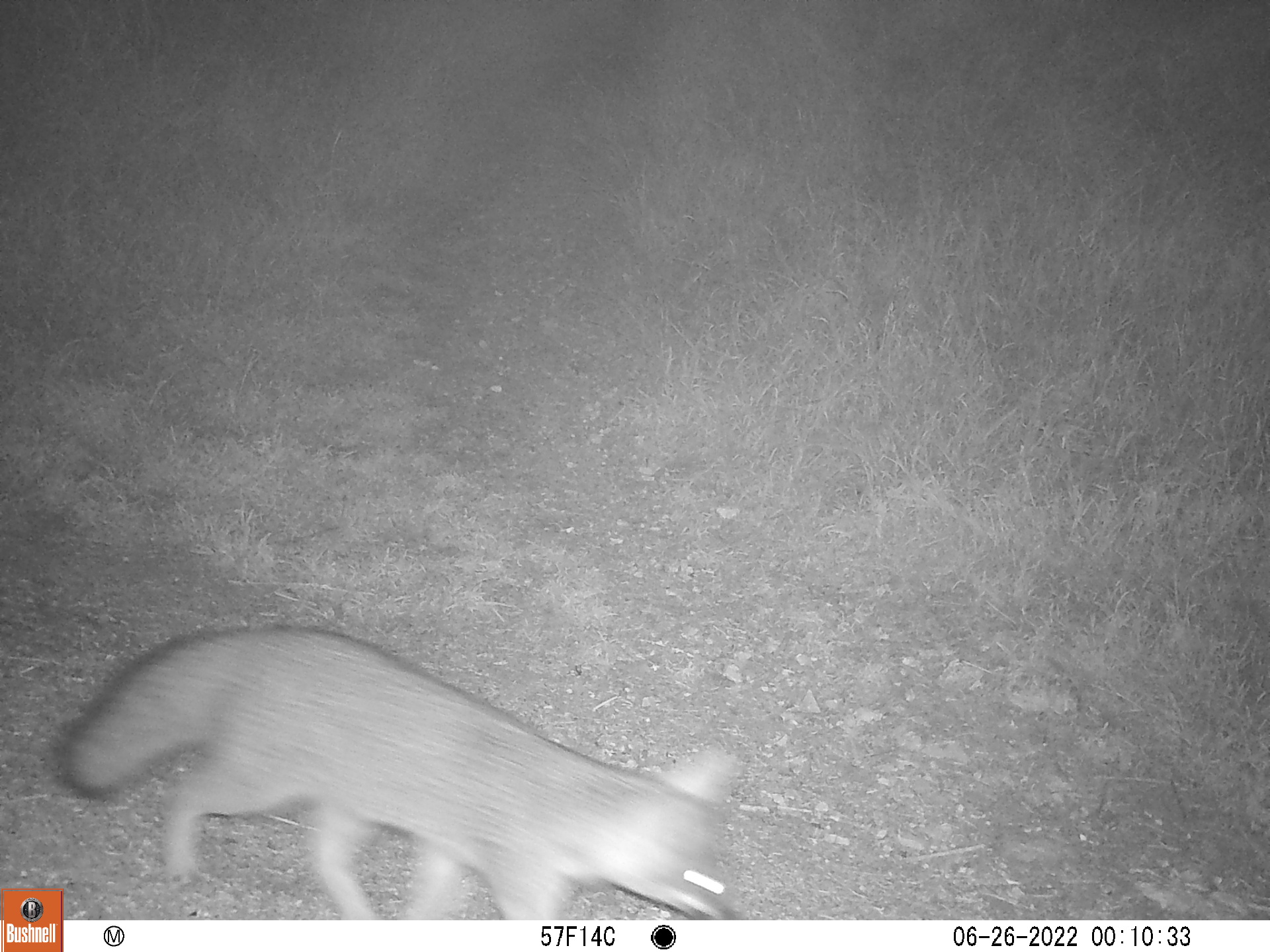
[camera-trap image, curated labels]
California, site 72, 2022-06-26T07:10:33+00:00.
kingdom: Animalia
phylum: Chordata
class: Mammalia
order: Carnivora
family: Canidae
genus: Urocyon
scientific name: Urocyon cinereoargenteus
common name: gray fox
Gray fox (Urocyon cinereoargenteus).